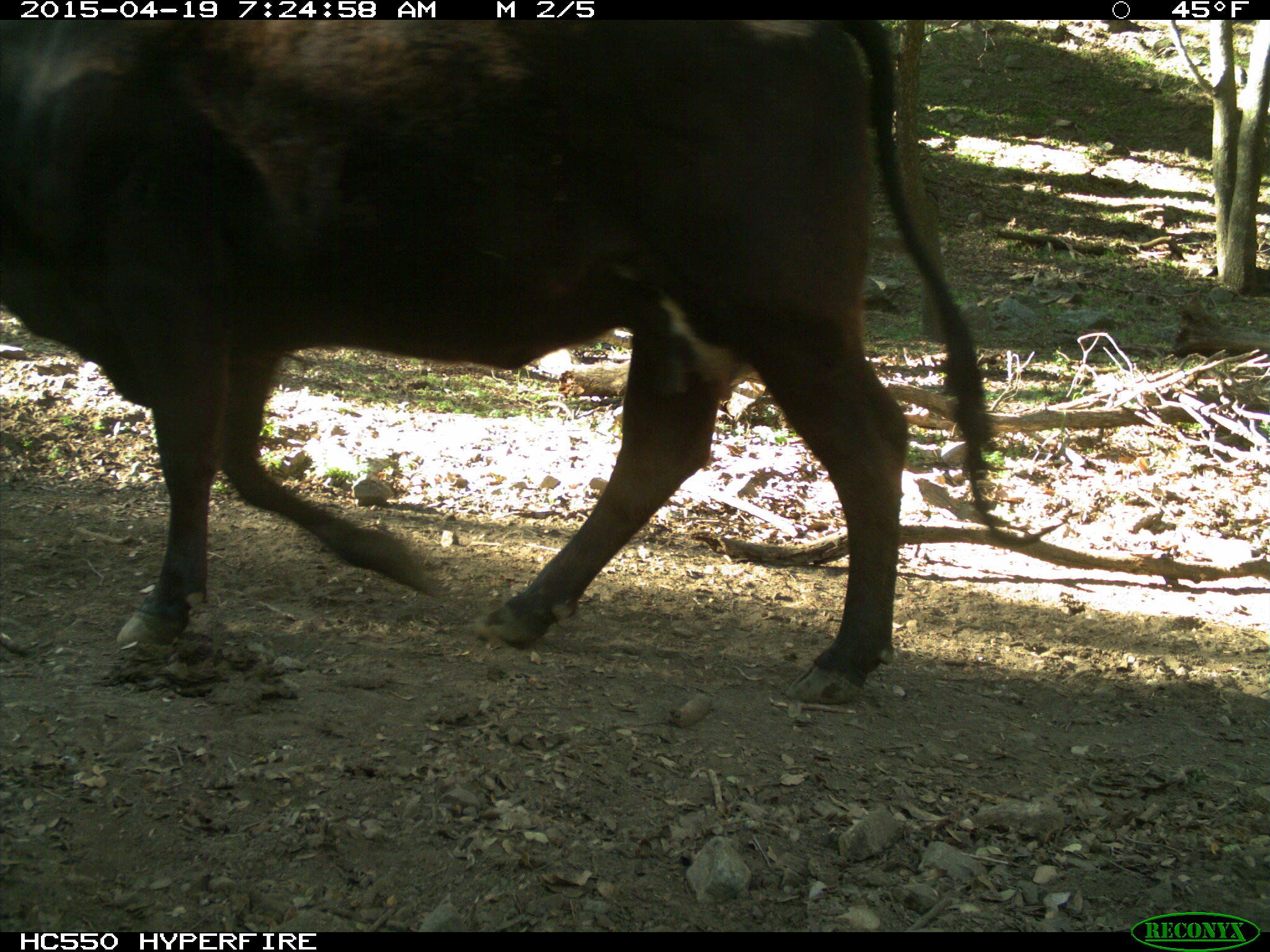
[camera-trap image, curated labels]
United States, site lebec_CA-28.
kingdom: Animalia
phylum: Chordata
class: Mammalia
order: Artiodactyla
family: Bovidae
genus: Bos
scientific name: Bos taurus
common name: domestic cow